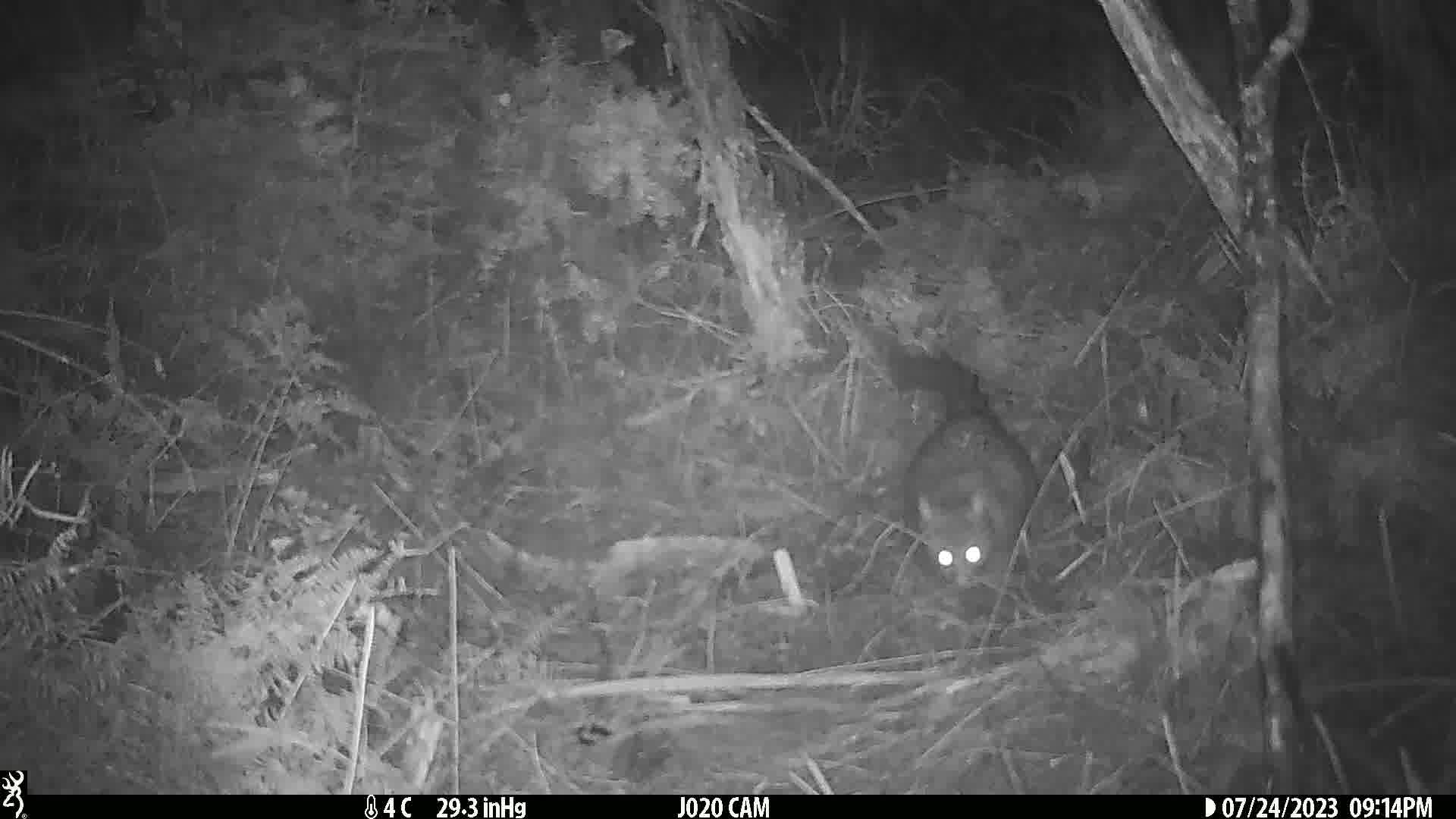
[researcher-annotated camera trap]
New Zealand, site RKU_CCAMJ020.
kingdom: Animalia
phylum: Chordata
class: Mammalia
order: Diprotodontia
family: Phalangeridae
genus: Trichosurus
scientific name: Trichosurus vulpecula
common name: common brushtail possum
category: possum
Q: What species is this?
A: Possum (common brushtail possum) (Trichosurus vulpecula).